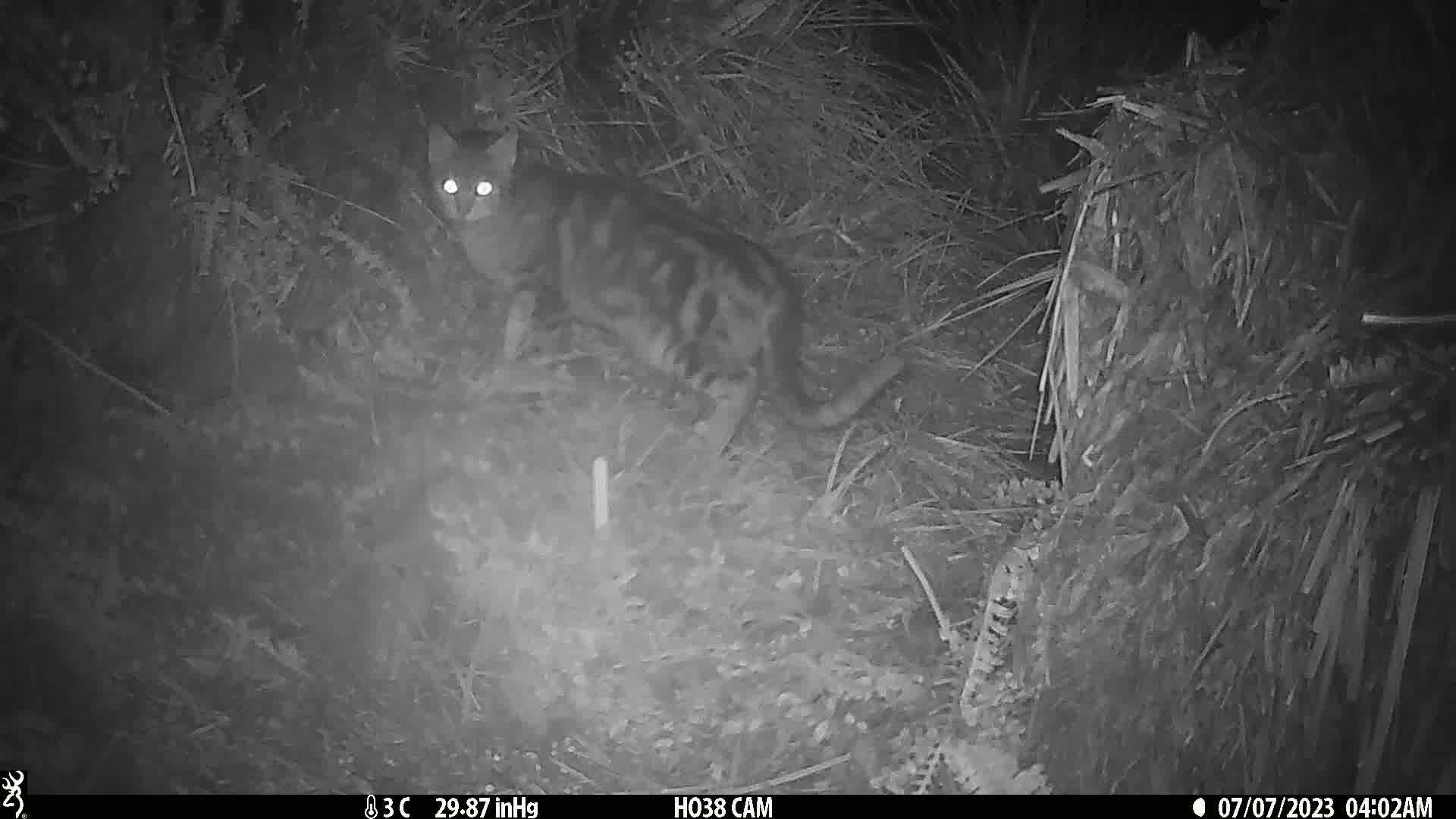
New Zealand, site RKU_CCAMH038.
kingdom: Animalia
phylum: Chordata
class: Mammalia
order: Carnivora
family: Felidae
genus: Felis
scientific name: Felis catus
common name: domestic cat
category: cat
Cat (domestic cat) (Felis catus).